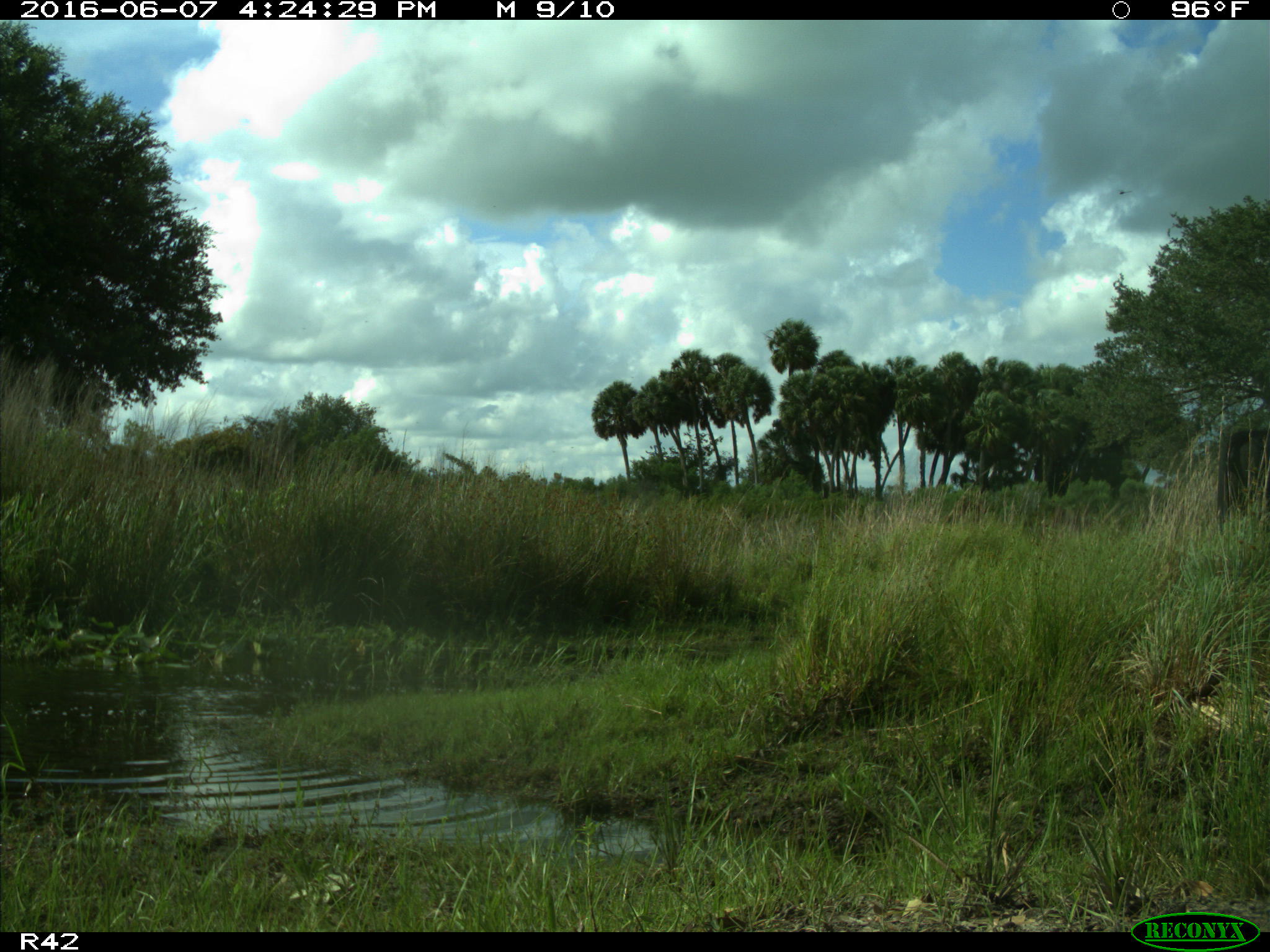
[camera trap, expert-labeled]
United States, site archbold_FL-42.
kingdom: Animalia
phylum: Chordata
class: Mammalia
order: Artiodactyla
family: Bovidae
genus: Bos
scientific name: Bos taurus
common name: domestic cow